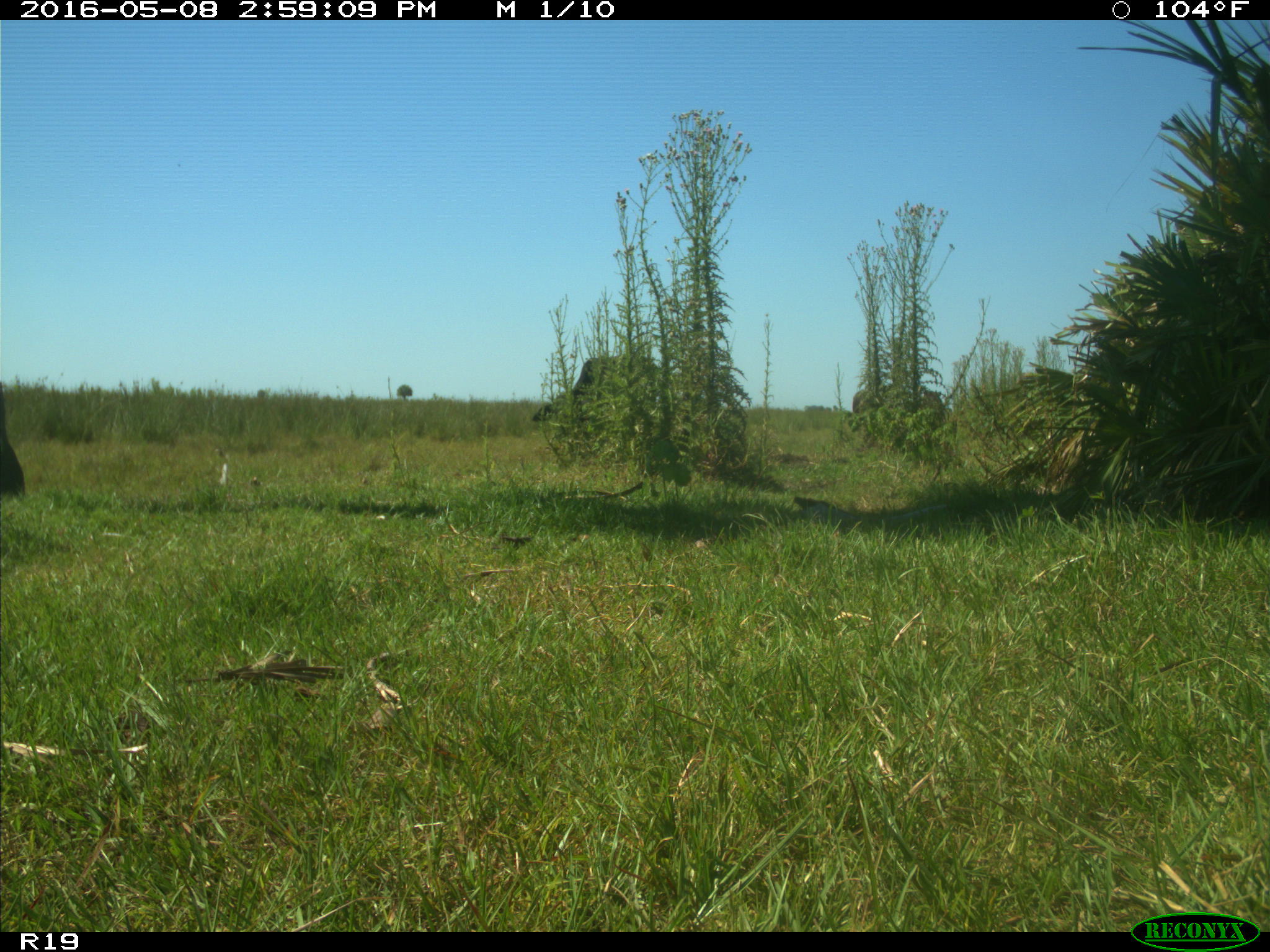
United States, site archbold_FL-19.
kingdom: Animalia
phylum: Chordata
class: Mammalia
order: Artiodactyla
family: Bovidae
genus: Bos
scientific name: Bos taurus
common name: domestic cow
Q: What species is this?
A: Bos taurus (domestic cow).